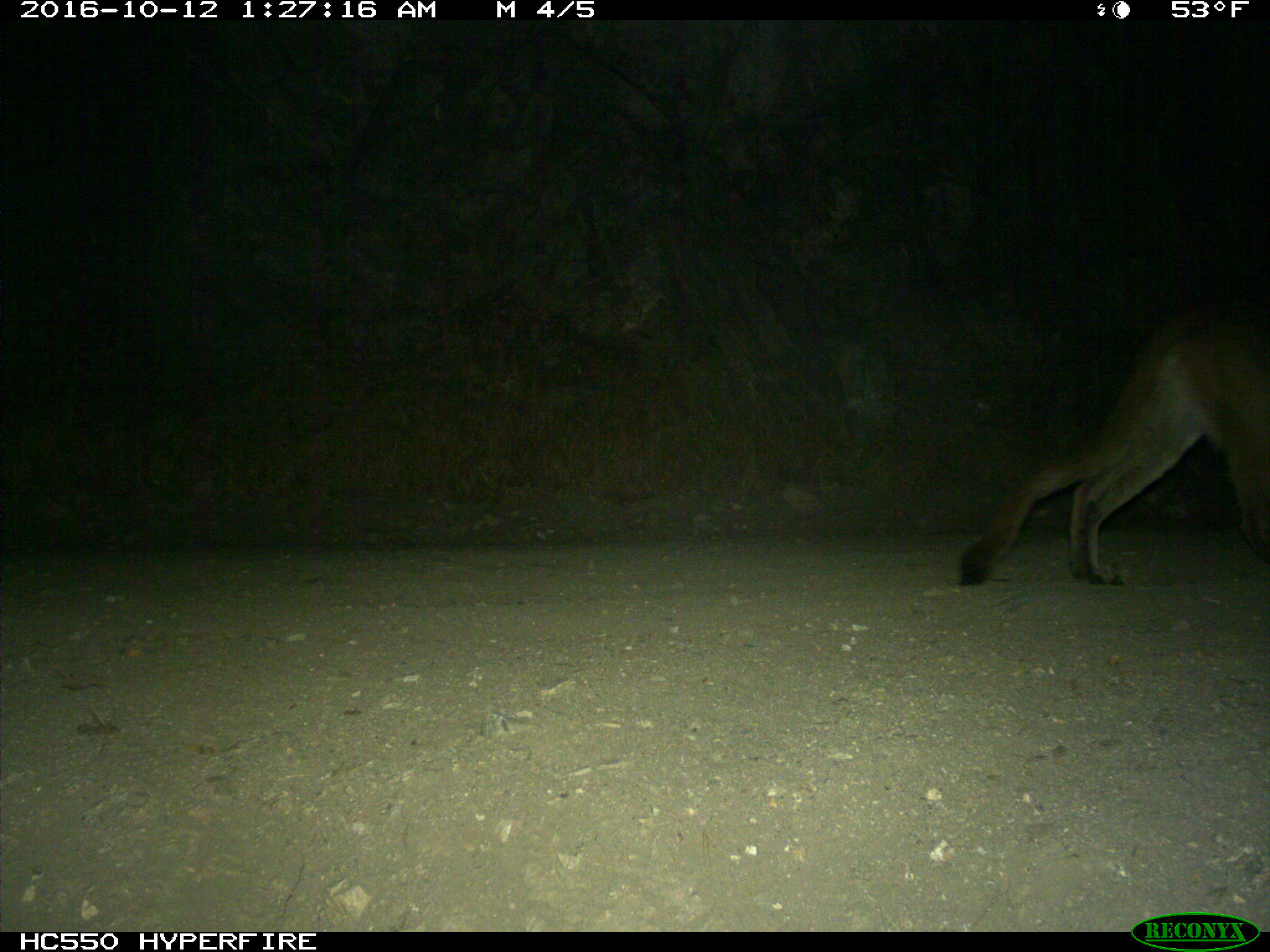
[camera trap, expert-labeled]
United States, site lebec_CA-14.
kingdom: Animalia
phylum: Chordata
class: Mammalia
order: Carnivora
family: Felidae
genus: Puma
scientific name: Puma concolor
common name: mountain lion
Puma concolor (mountain lion).